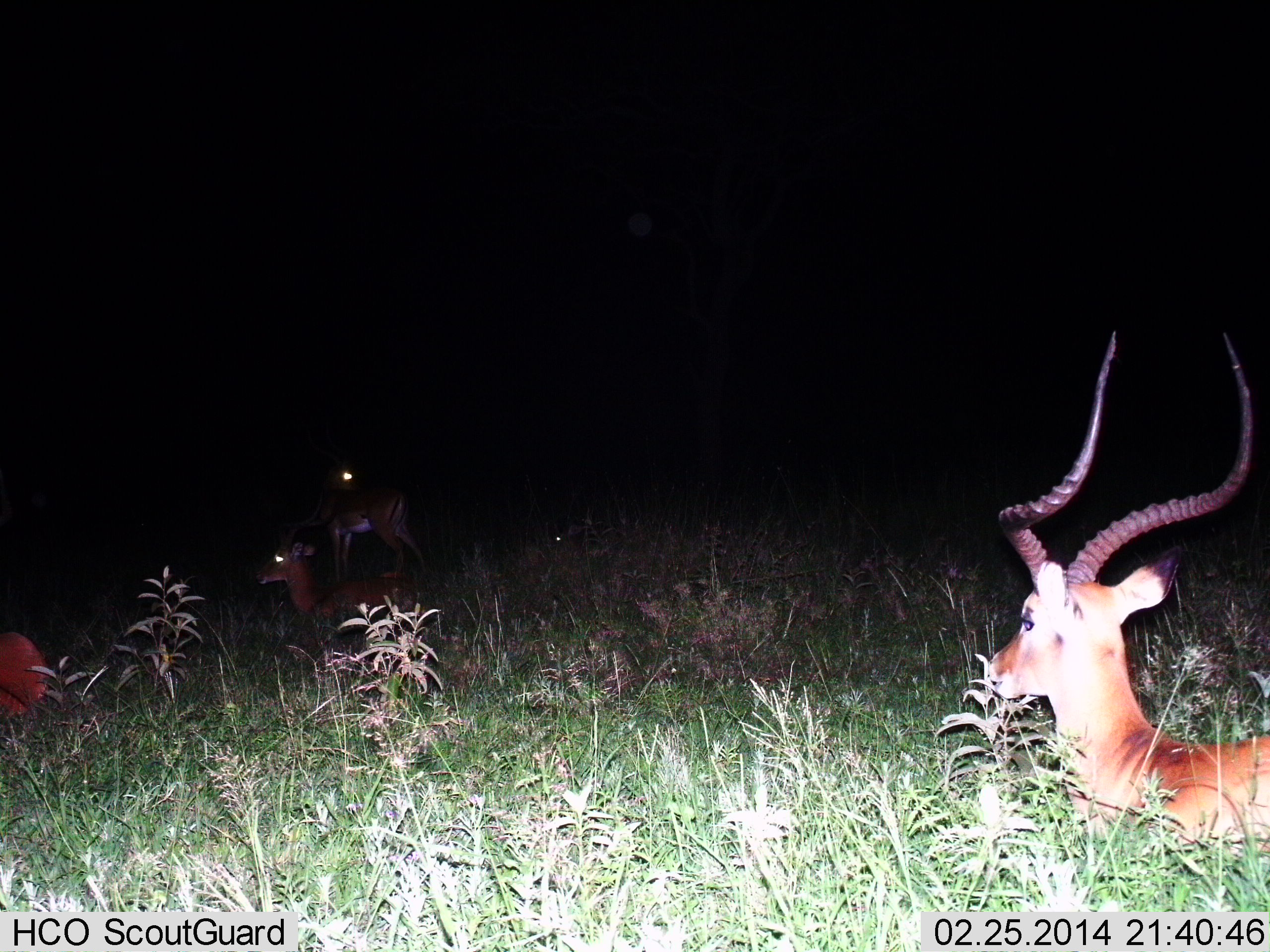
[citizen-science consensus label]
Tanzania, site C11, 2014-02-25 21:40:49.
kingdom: Animalia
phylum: Chordata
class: Mammalia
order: Artiodactyla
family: Bovidae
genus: Aepyceros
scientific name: Aepyceros melampus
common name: impala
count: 4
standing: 50%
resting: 90%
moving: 0%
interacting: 0%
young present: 10%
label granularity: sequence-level